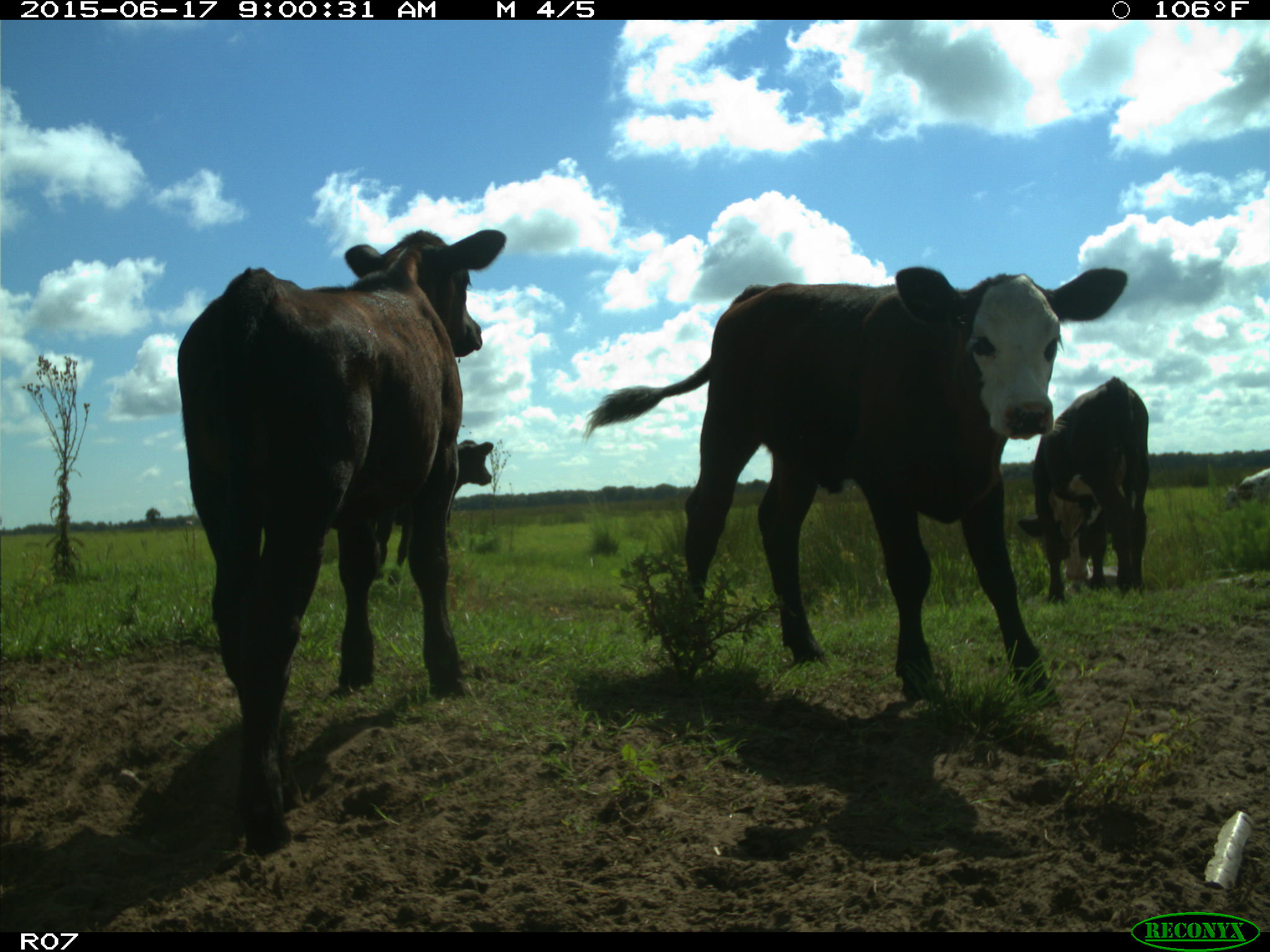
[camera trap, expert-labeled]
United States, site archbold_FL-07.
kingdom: Animalia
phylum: Chordata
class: Mammalia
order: Artiodactyla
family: Bovidae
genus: Bos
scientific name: Bos taurus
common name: domestic cow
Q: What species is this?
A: Bos taurus (domestic cow).